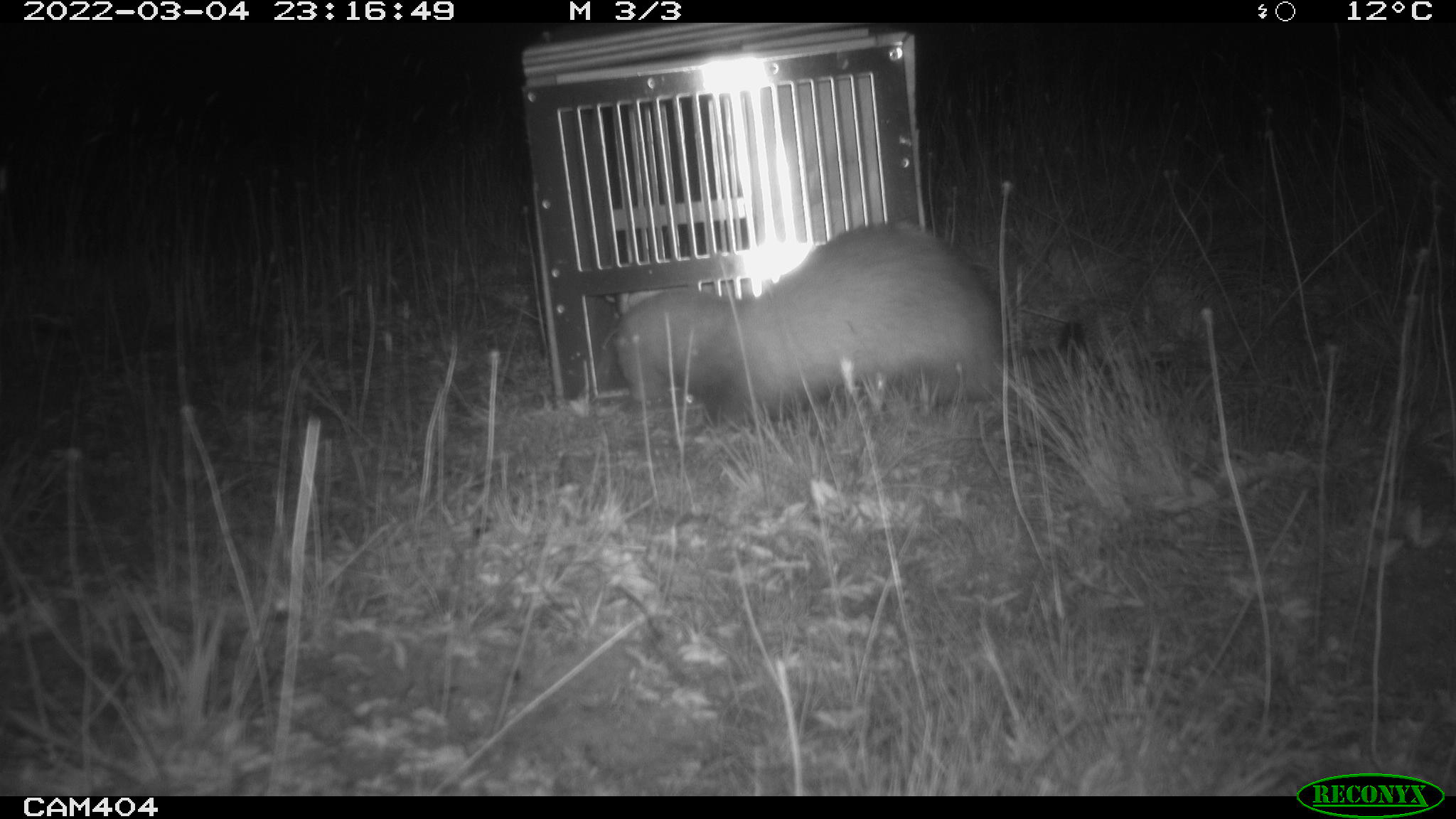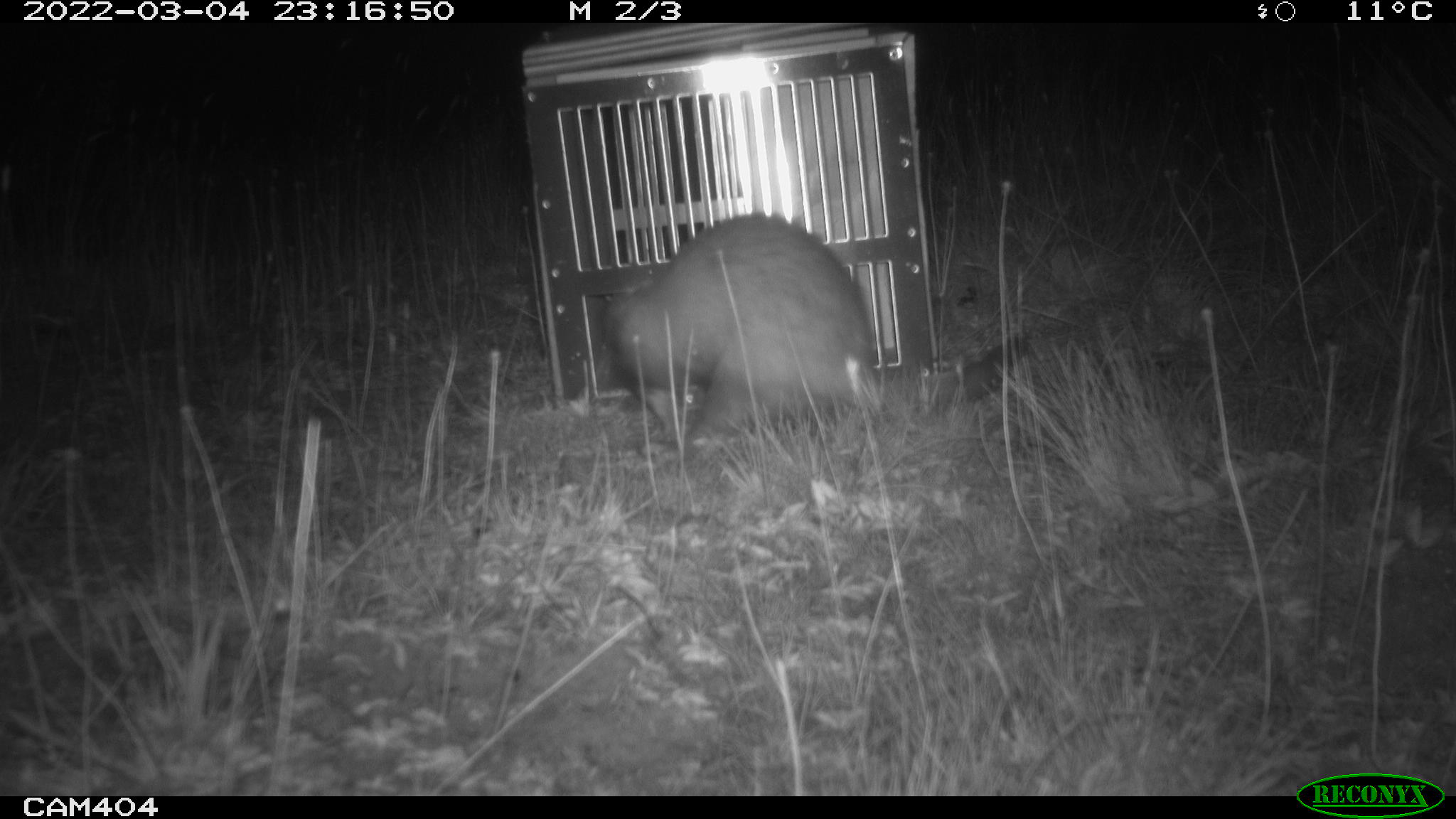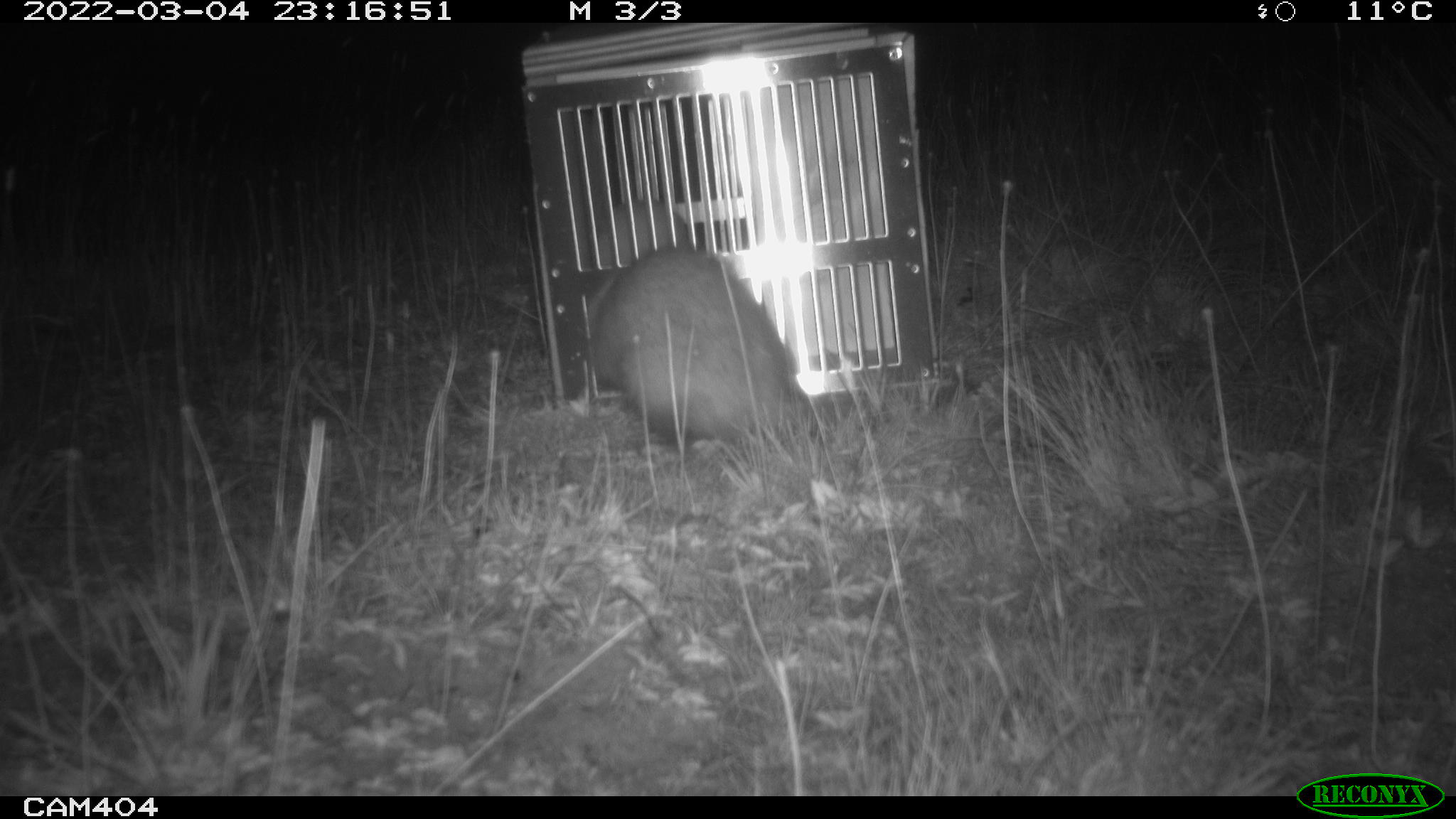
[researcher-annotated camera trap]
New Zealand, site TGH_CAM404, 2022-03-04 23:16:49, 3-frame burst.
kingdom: Animalia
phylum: Chordata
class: Mammalia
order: Carnivora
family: Mustelidae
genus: Mustela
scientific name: Mustela furo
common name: ferret